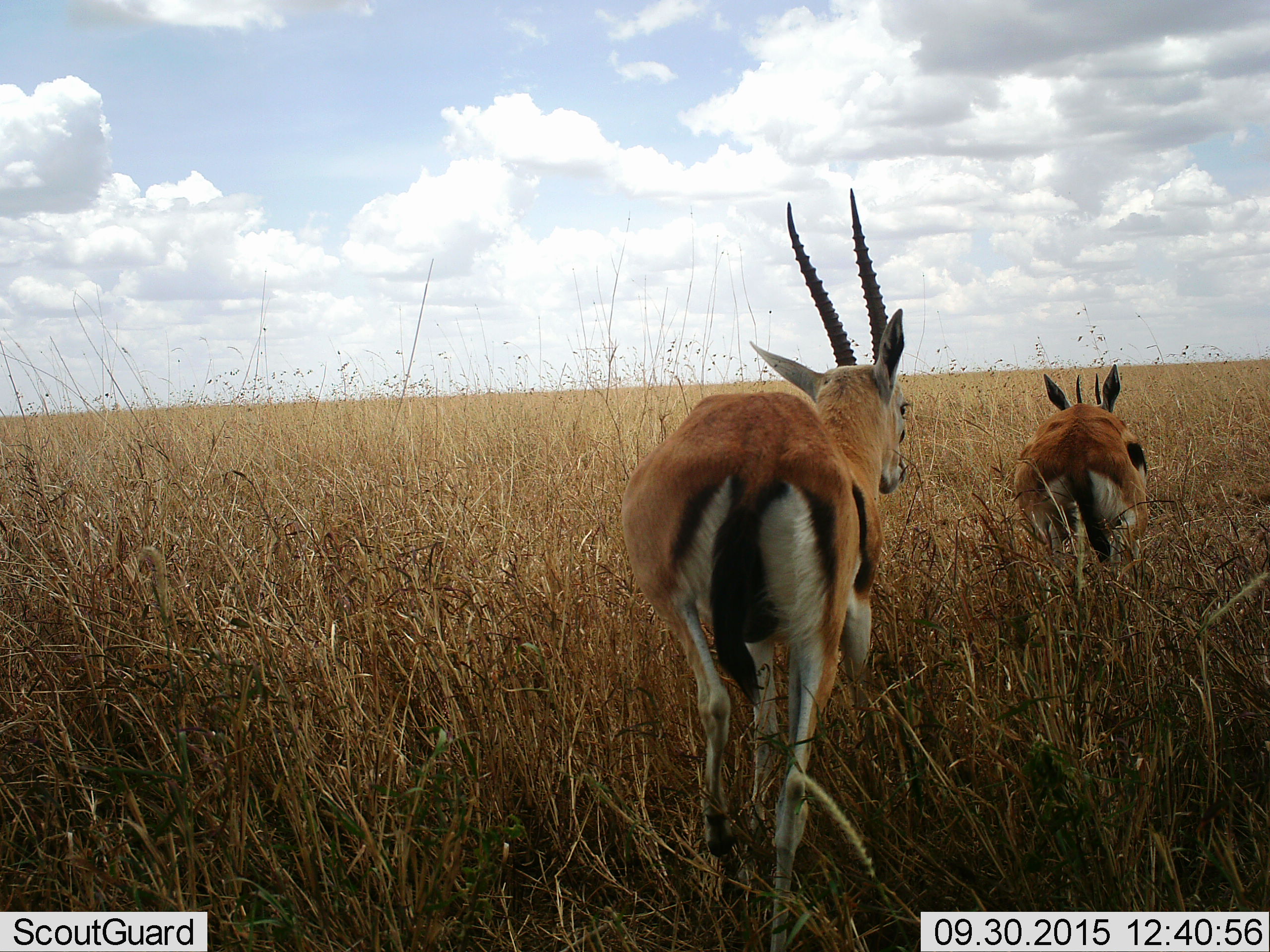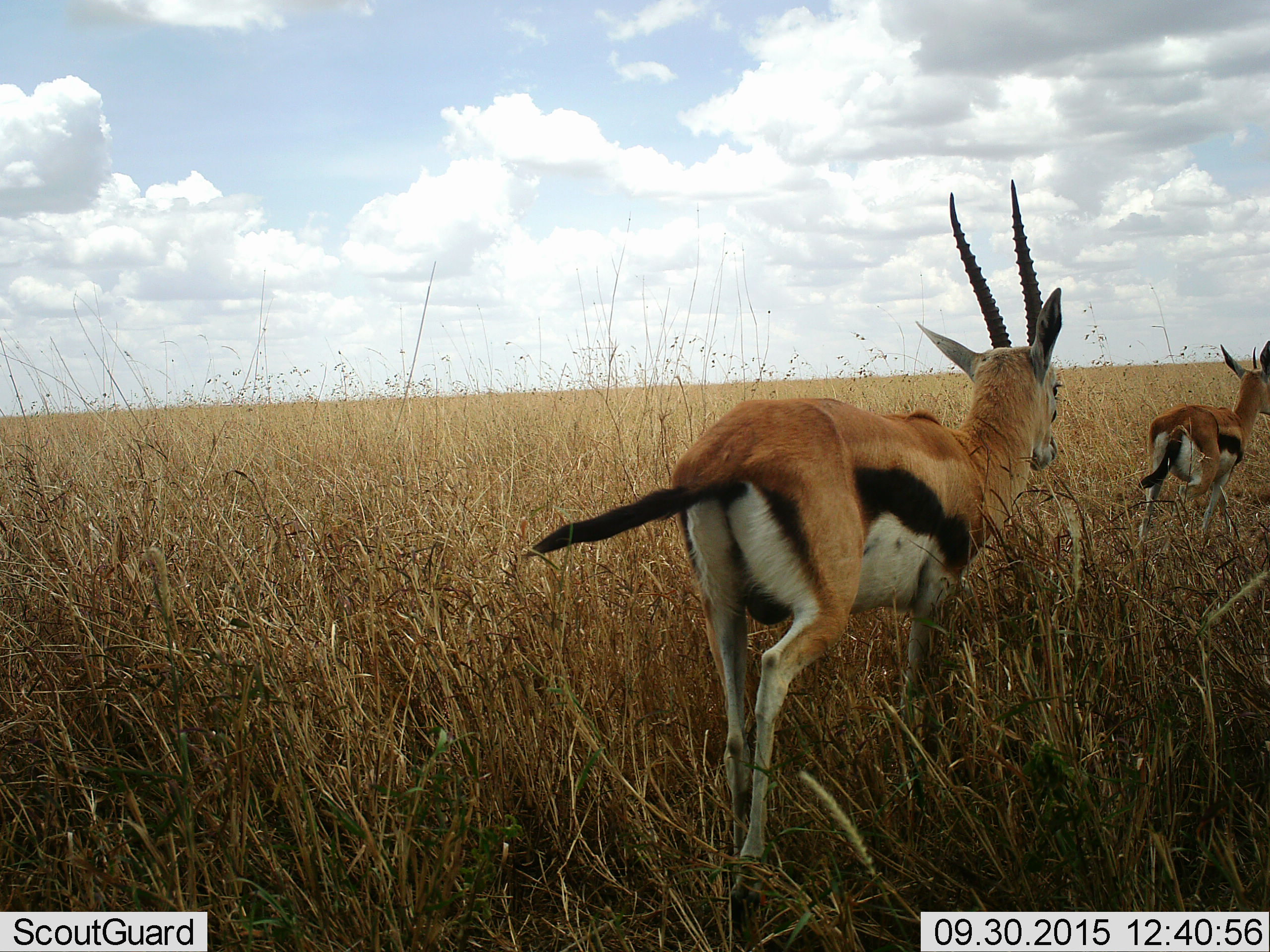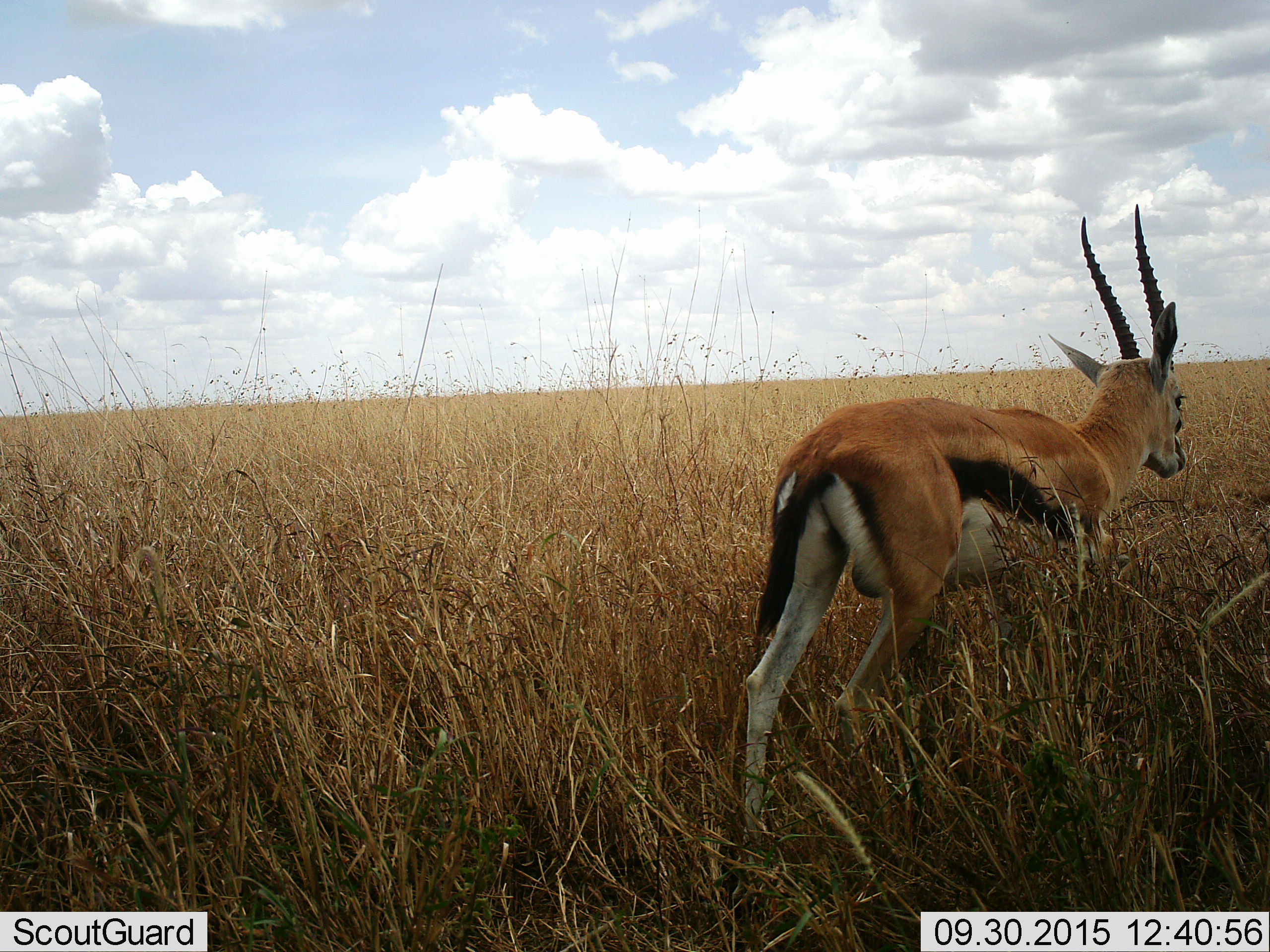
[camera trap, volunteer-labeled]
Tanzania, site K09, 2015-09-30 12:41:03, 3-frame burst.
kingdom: Animalia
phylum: Chordata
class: Mammalia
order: Artiodactyla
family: Bovidae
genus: Eudorcas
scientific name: Eudorcas thomsonii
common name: thomson's gazelle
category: gazellethomsons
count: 2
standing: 0%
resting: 0%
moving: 100%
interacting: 0%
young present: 0%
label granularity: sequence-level